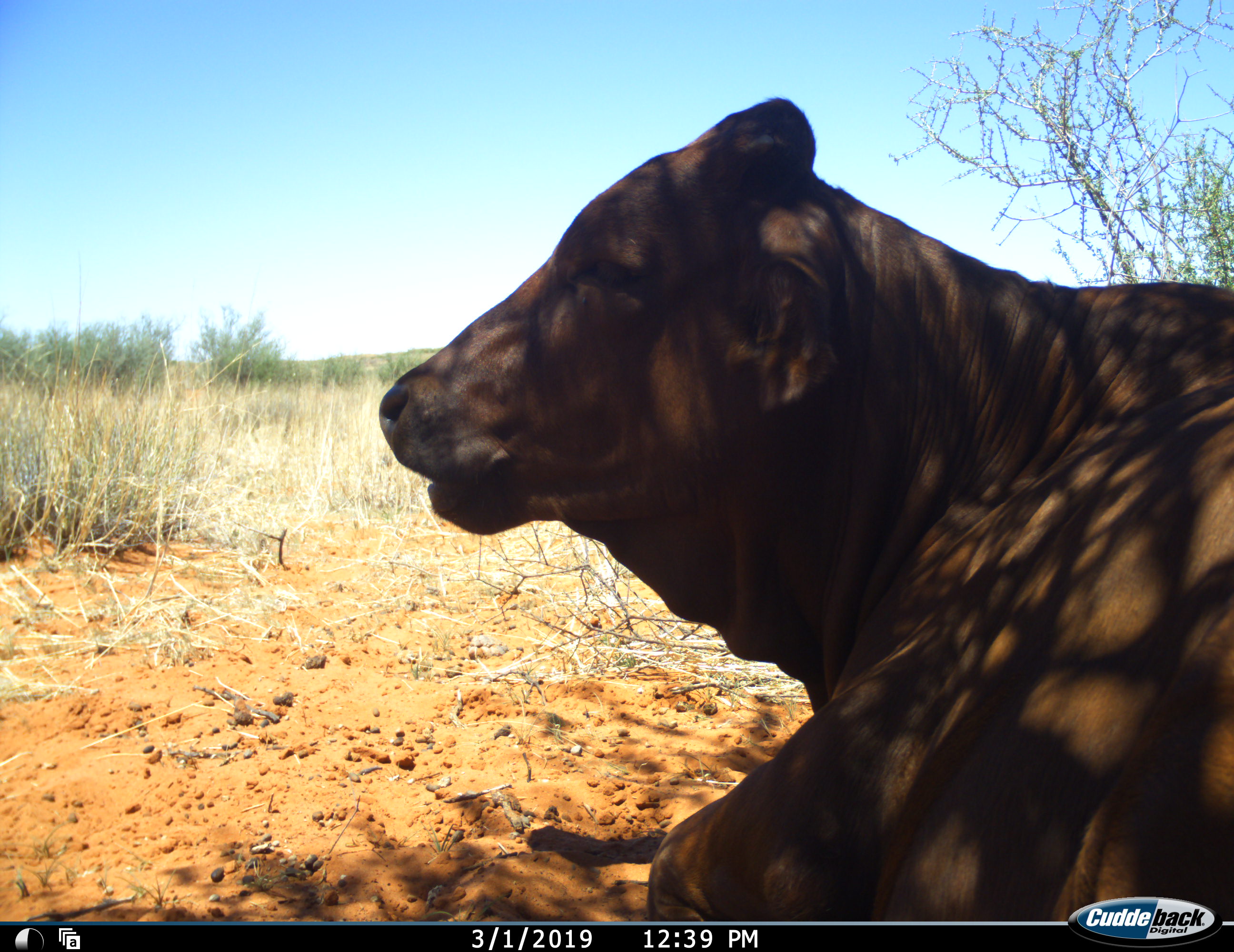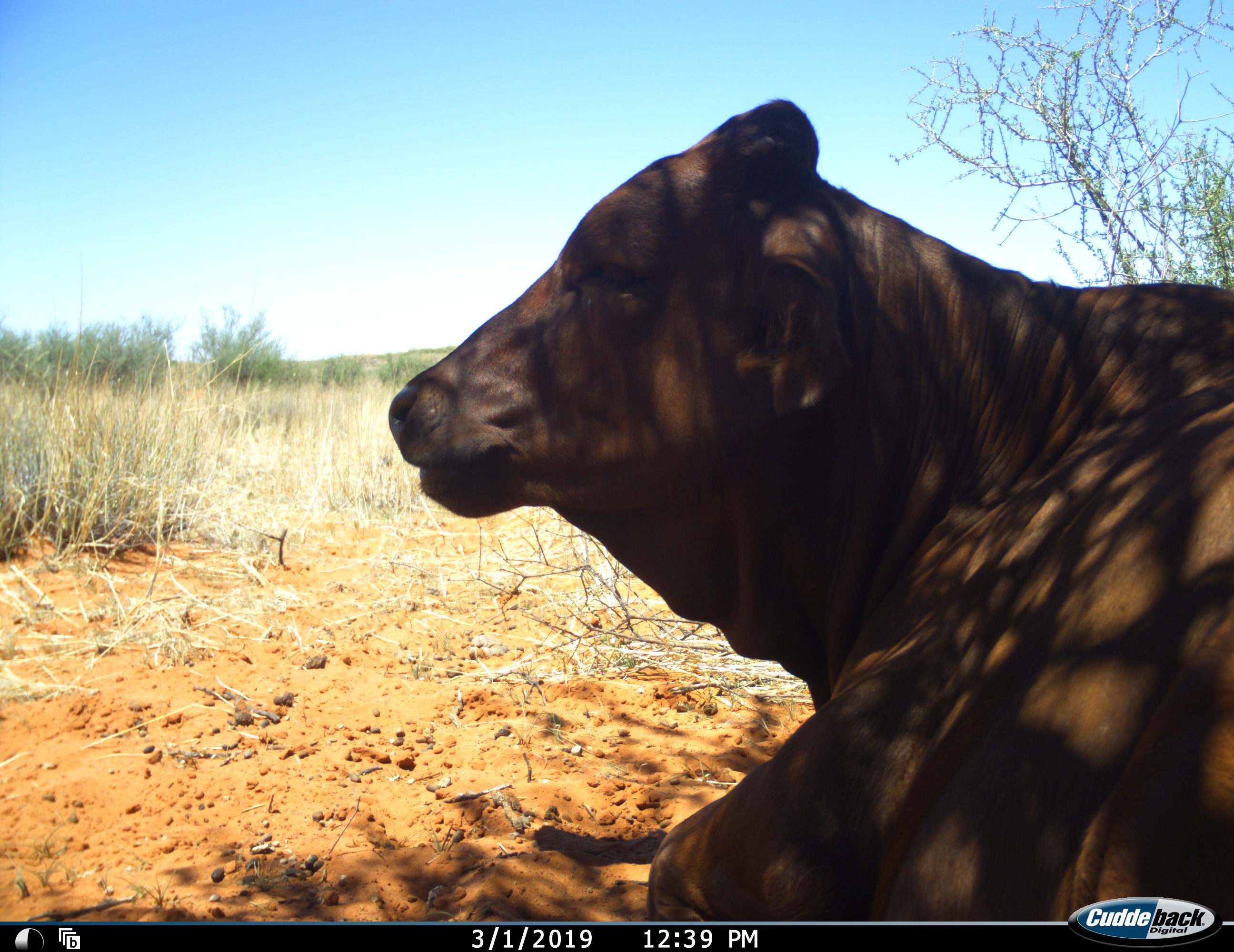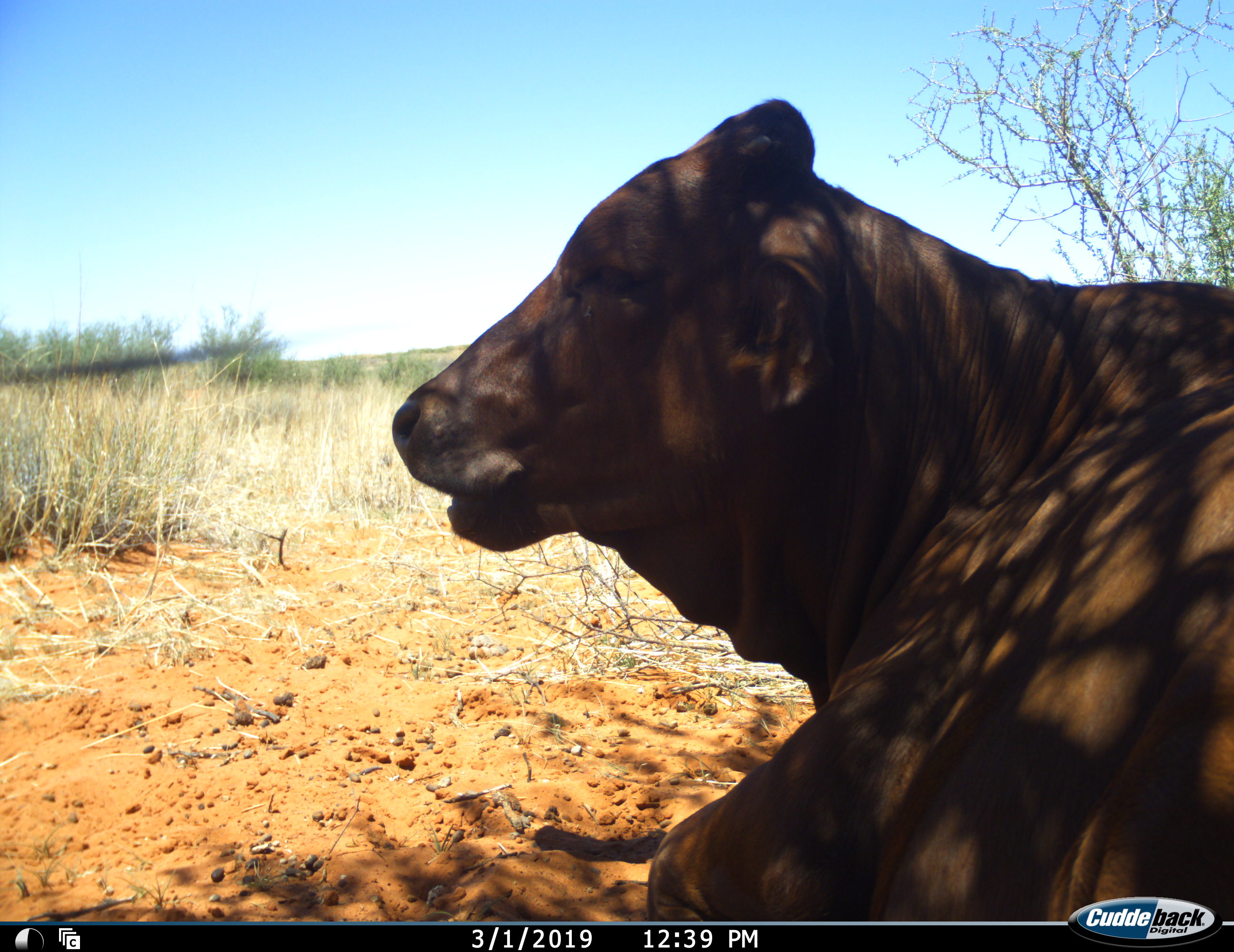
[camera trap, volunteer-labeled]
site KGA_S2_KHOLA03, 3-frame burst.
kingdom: Animalia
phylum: Chordata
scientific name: Vertebrata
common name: domestic animal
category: domesticanimal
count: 1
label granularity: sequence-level